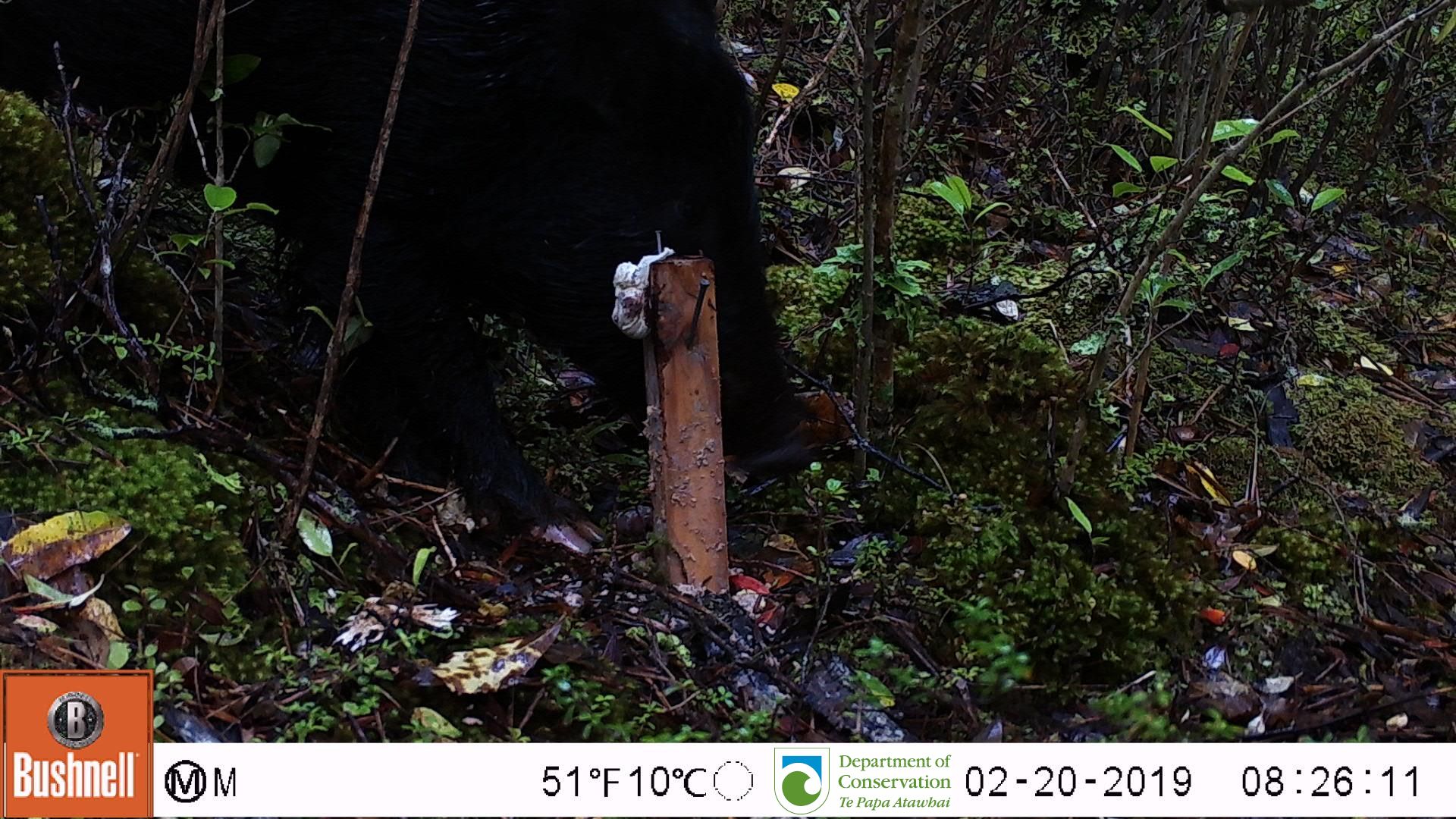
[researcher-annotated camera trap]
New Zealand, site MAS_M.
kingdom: Animalia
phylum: Chordata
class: Mammalia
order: Artiodactyla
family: Suidae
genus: Sus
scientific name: Sus scrofa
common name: pig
Pig (Sus scrofa).